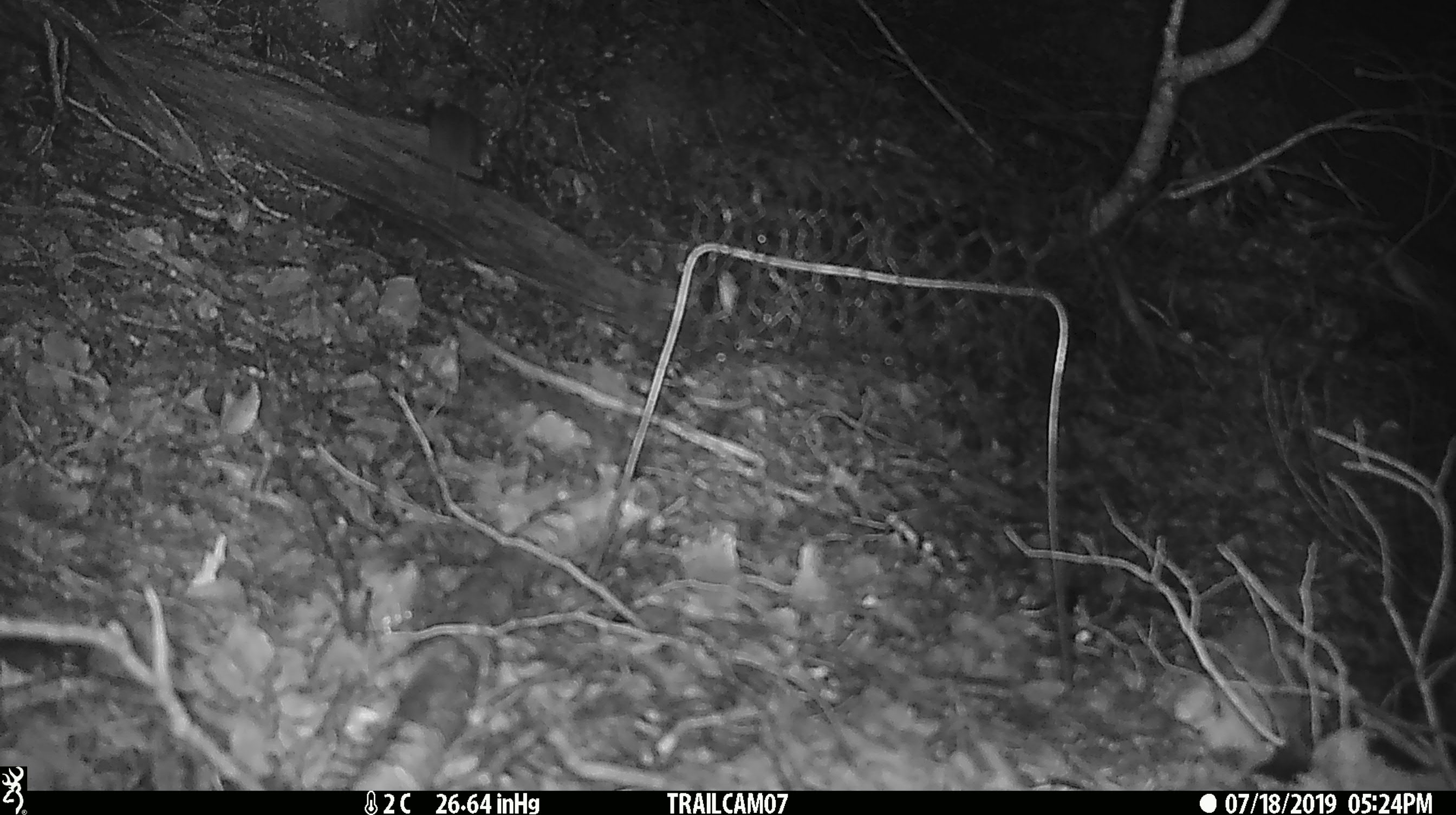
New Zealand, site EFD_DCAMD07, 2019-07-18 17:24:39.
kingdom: Animalia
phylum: Chordata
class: Mammalia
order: Rodentia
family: Muridae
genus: Mus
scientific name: Mus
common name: mouse